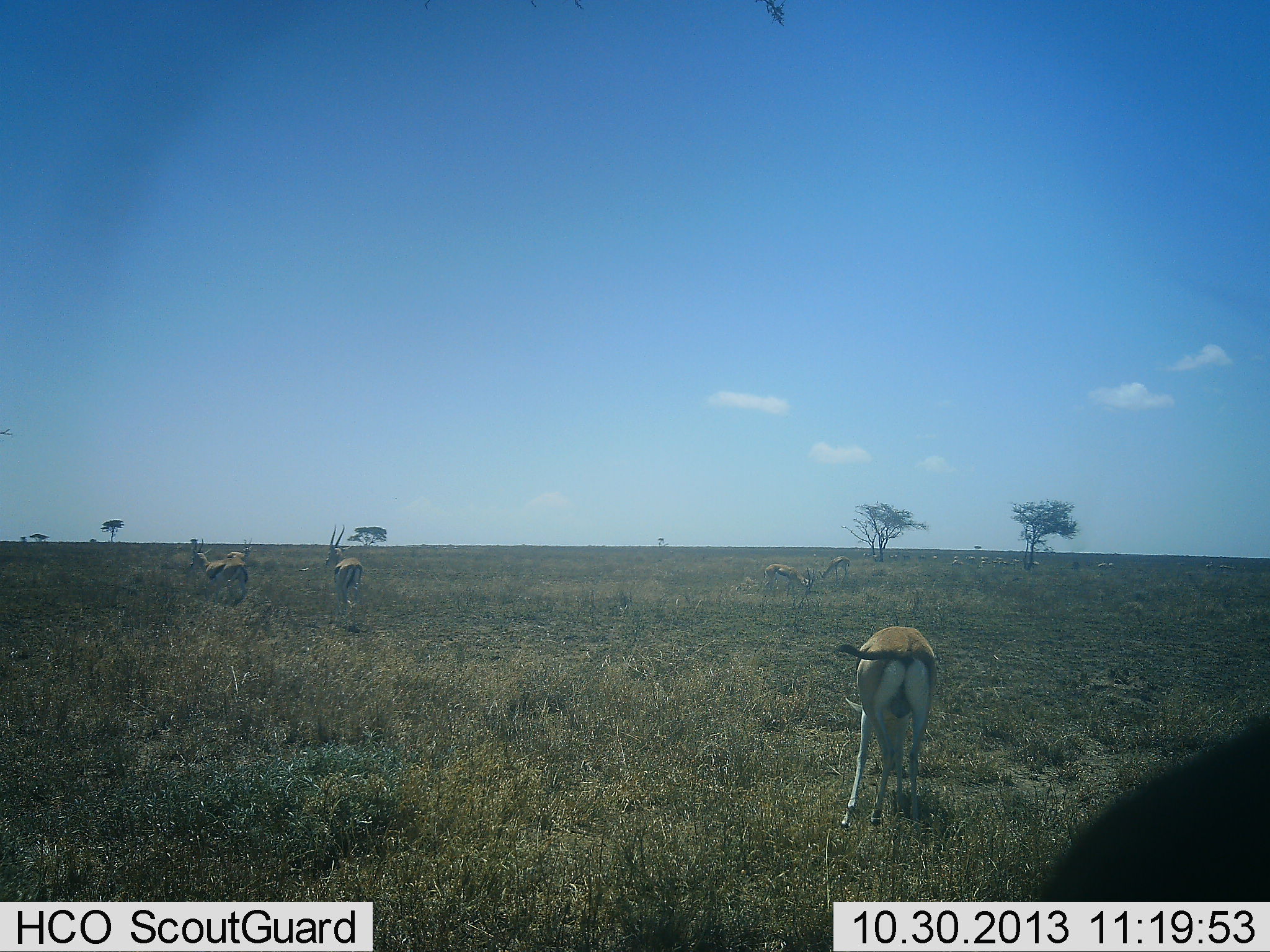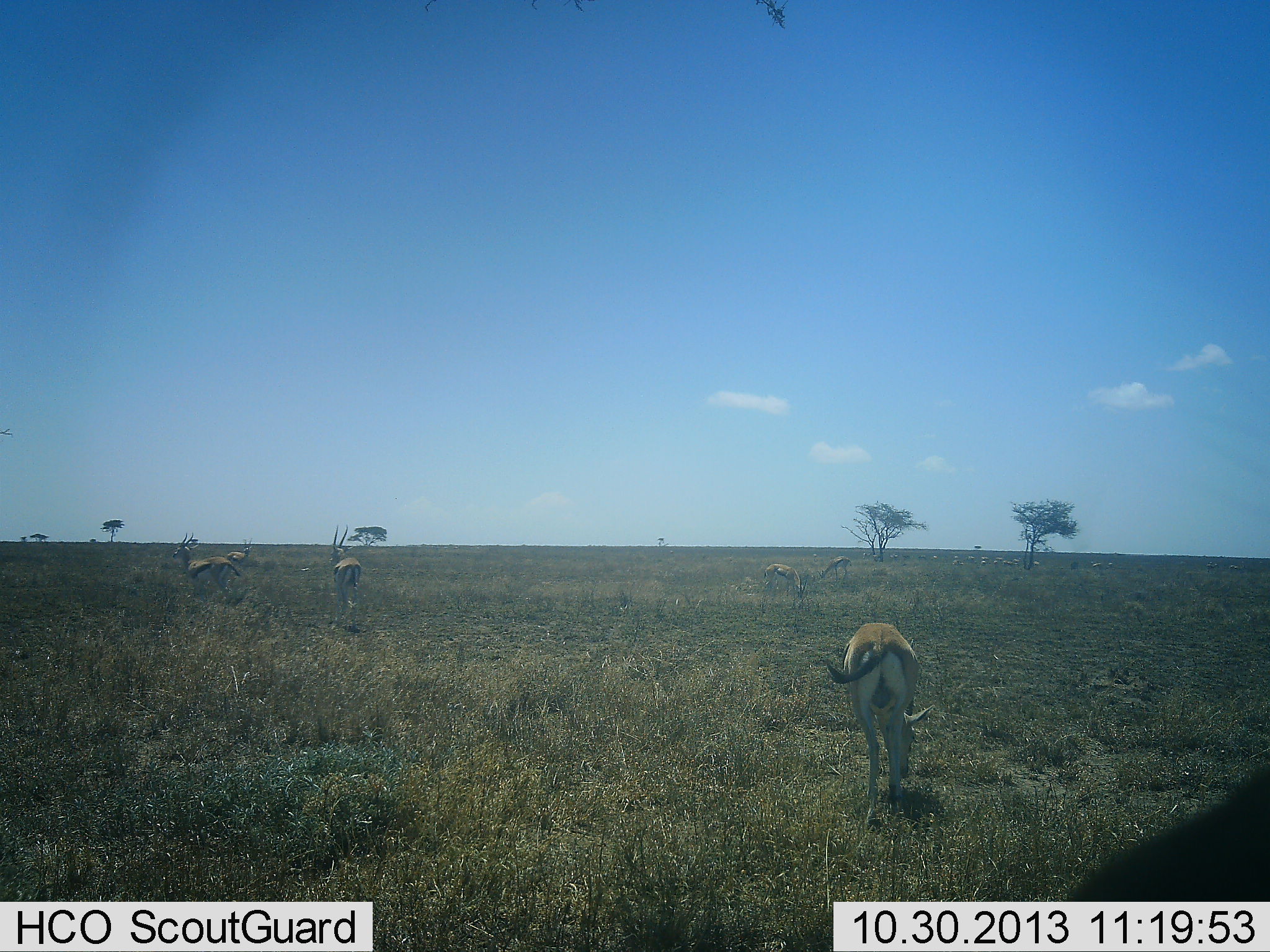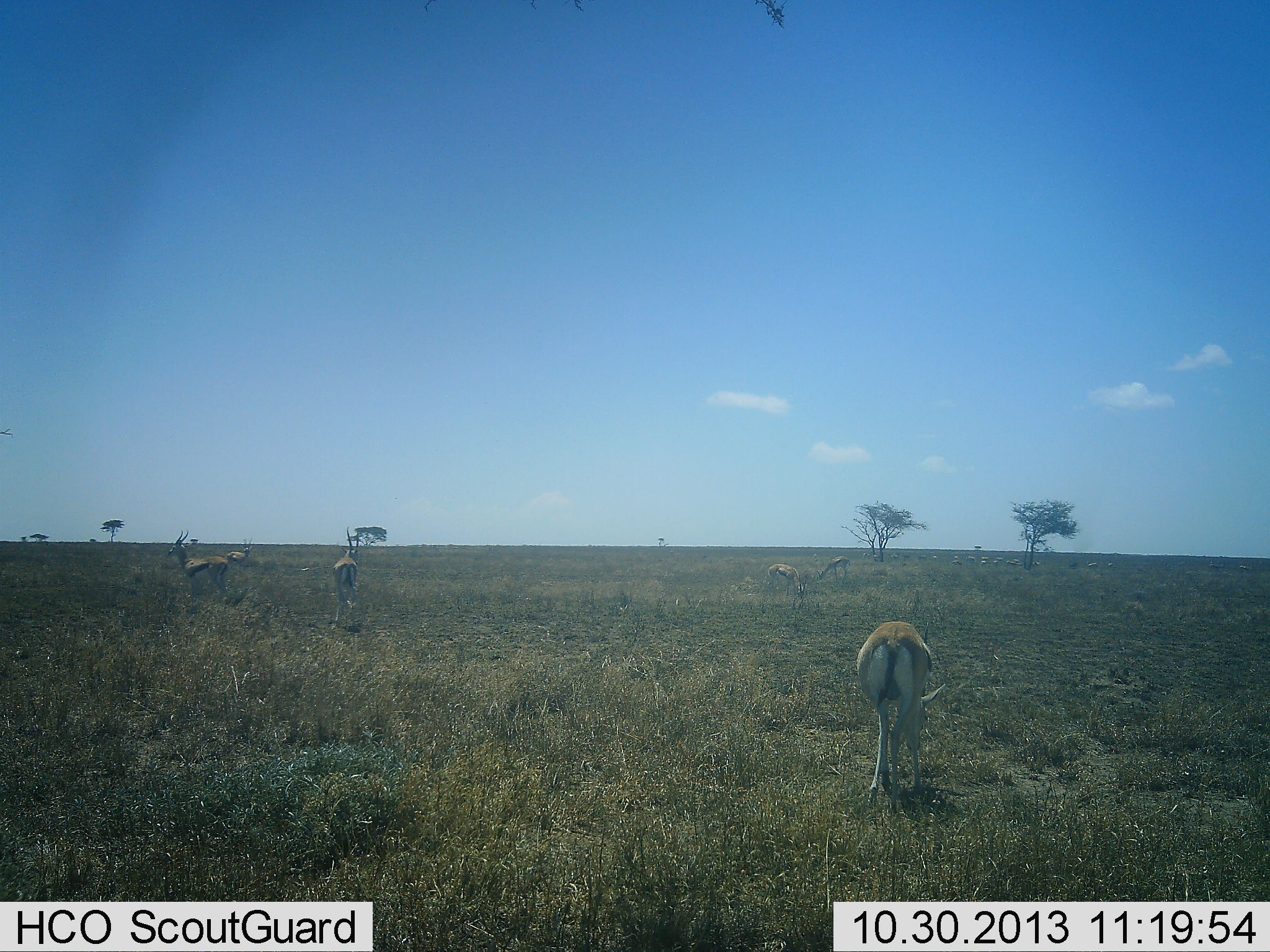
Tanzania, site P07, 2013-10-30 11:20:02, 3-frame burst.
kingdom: Animalia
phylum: Chordata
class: Mammalia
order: Artiodactyla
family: Bovidae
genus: Eudorcas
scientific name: Eudorcas thomsonii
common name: thomson's gazelle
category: gazellethomsons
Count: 8.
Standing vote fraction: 80%.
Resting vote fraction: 10%.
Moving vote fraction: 70%.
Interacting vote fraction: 10%.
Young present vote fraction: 0%.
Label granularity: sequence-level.